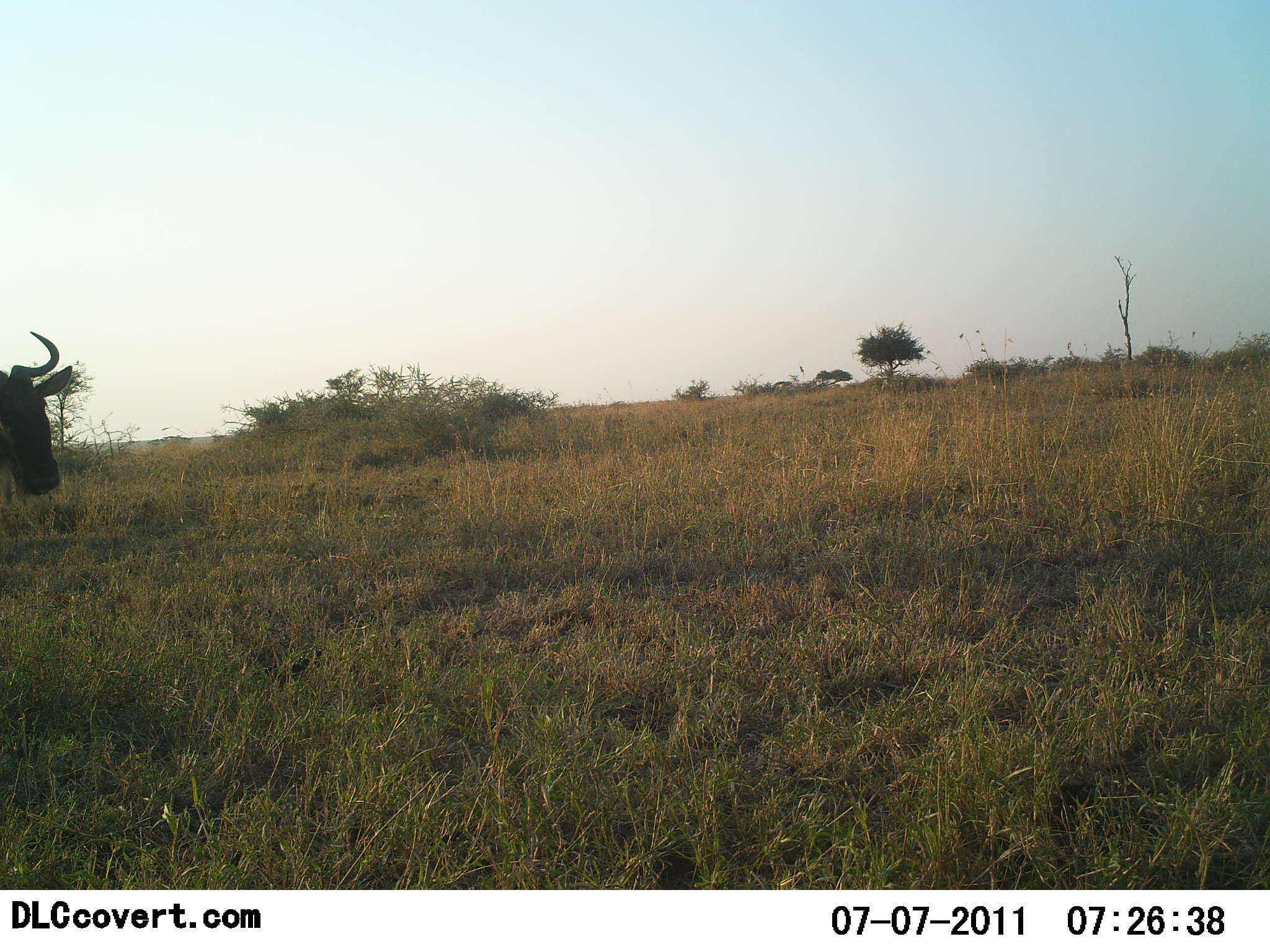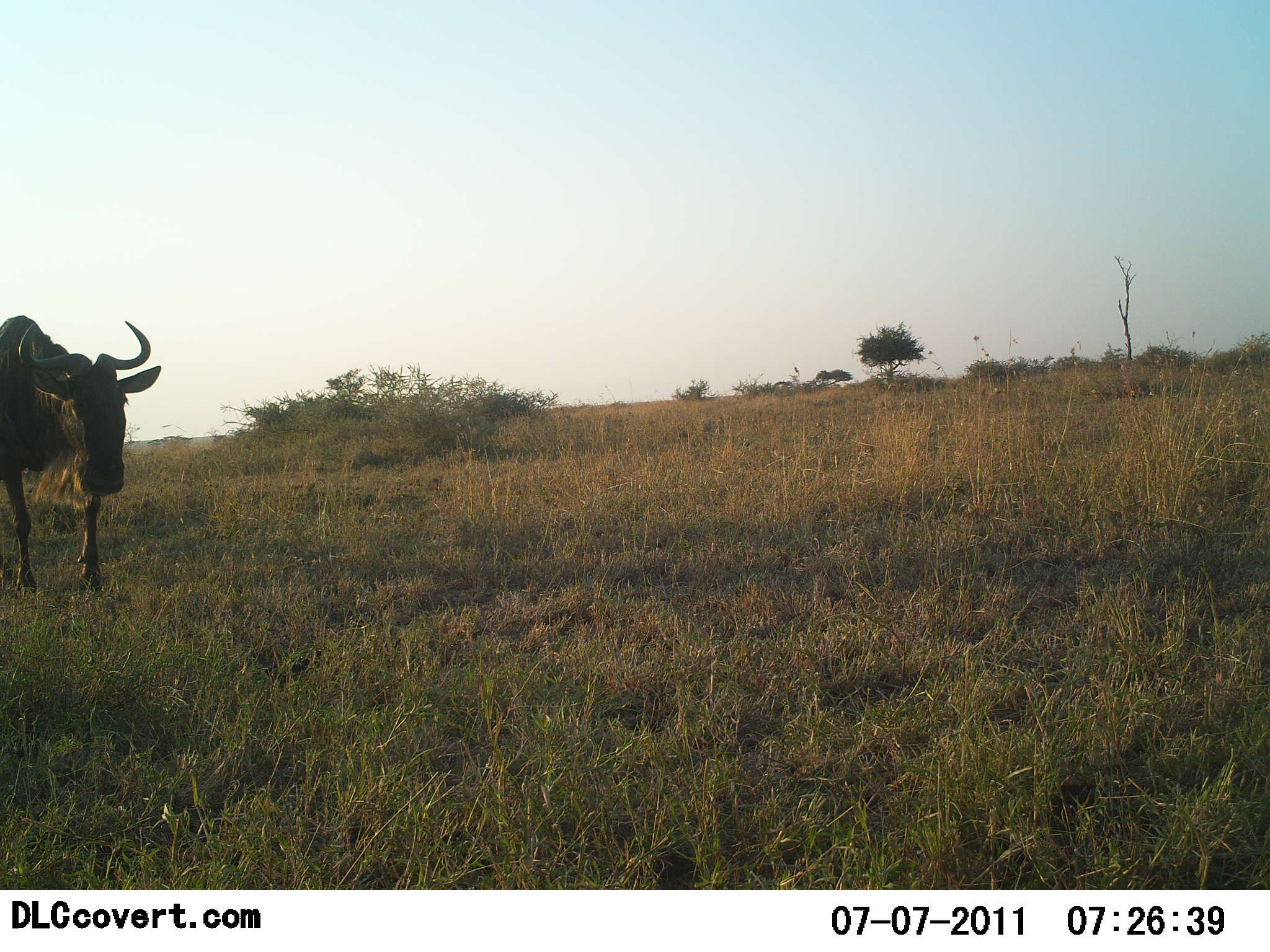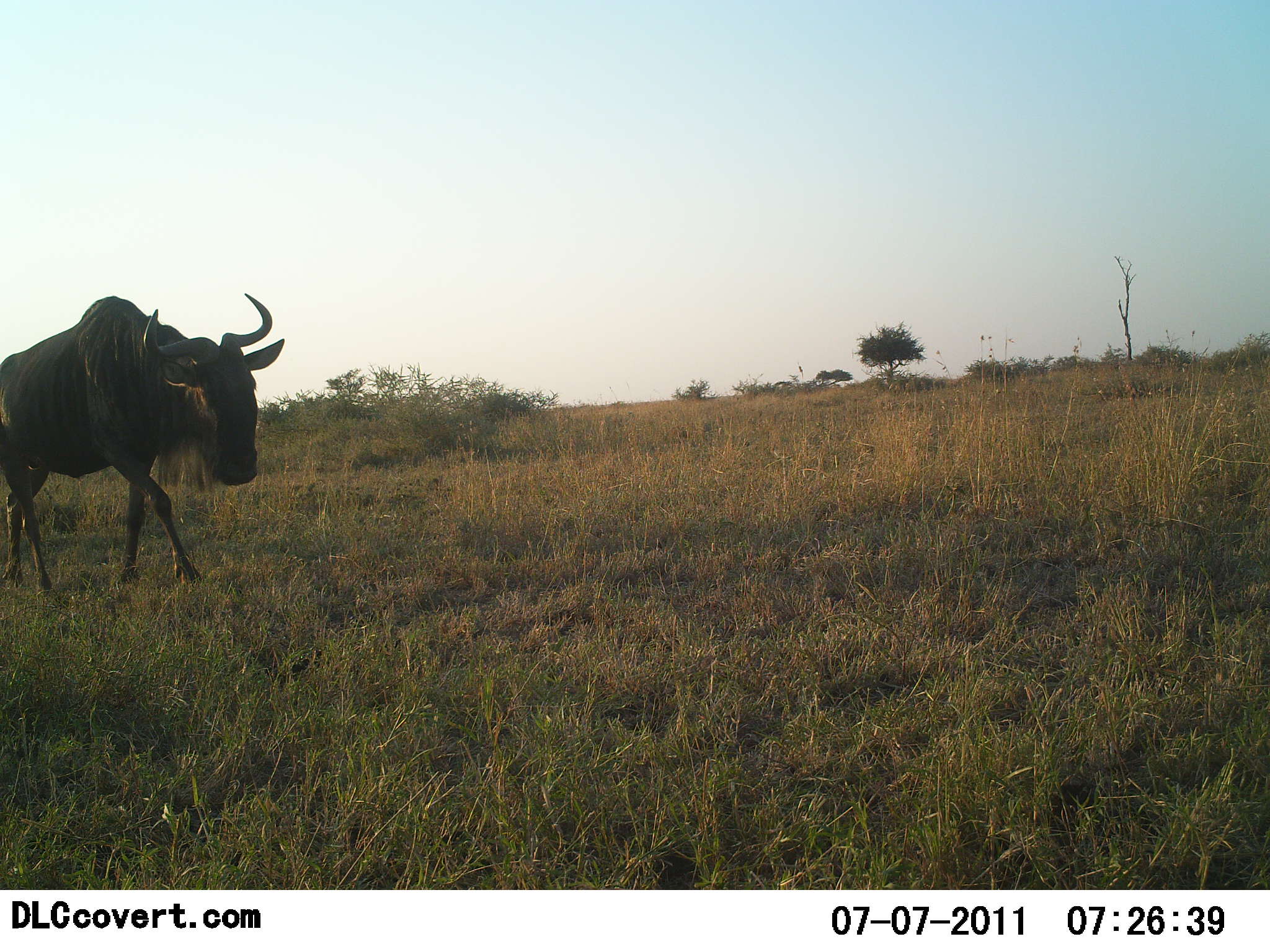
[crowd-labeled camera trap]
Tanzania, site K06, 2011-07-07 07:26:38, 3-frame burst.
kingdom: Animalia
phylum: Chordata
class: Mammalia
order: Artiodactyla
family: Bovidae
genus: Connochaetes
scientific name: Connochaetes taurinus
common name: blue wildebeest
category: wildebeest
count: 1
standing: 0%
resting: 0%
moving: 100%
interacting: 0%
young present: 0%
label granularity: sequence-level